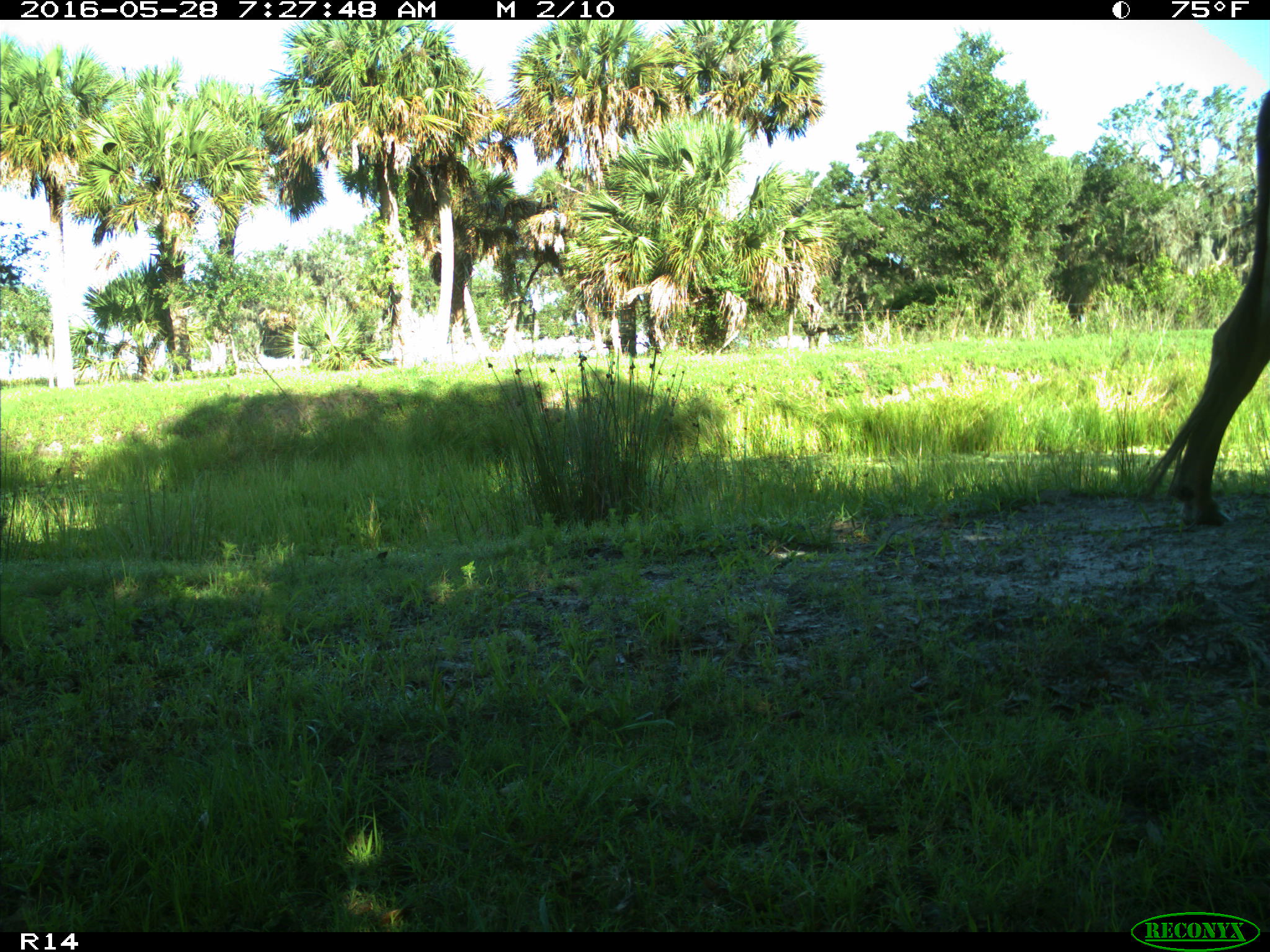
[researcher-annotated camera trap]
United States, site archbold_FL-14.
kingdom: Animalia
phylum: Chordata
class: Mammalia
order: Artiodactyla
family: Bovidae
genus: Bos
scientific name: Bos taurus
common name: domestic cow